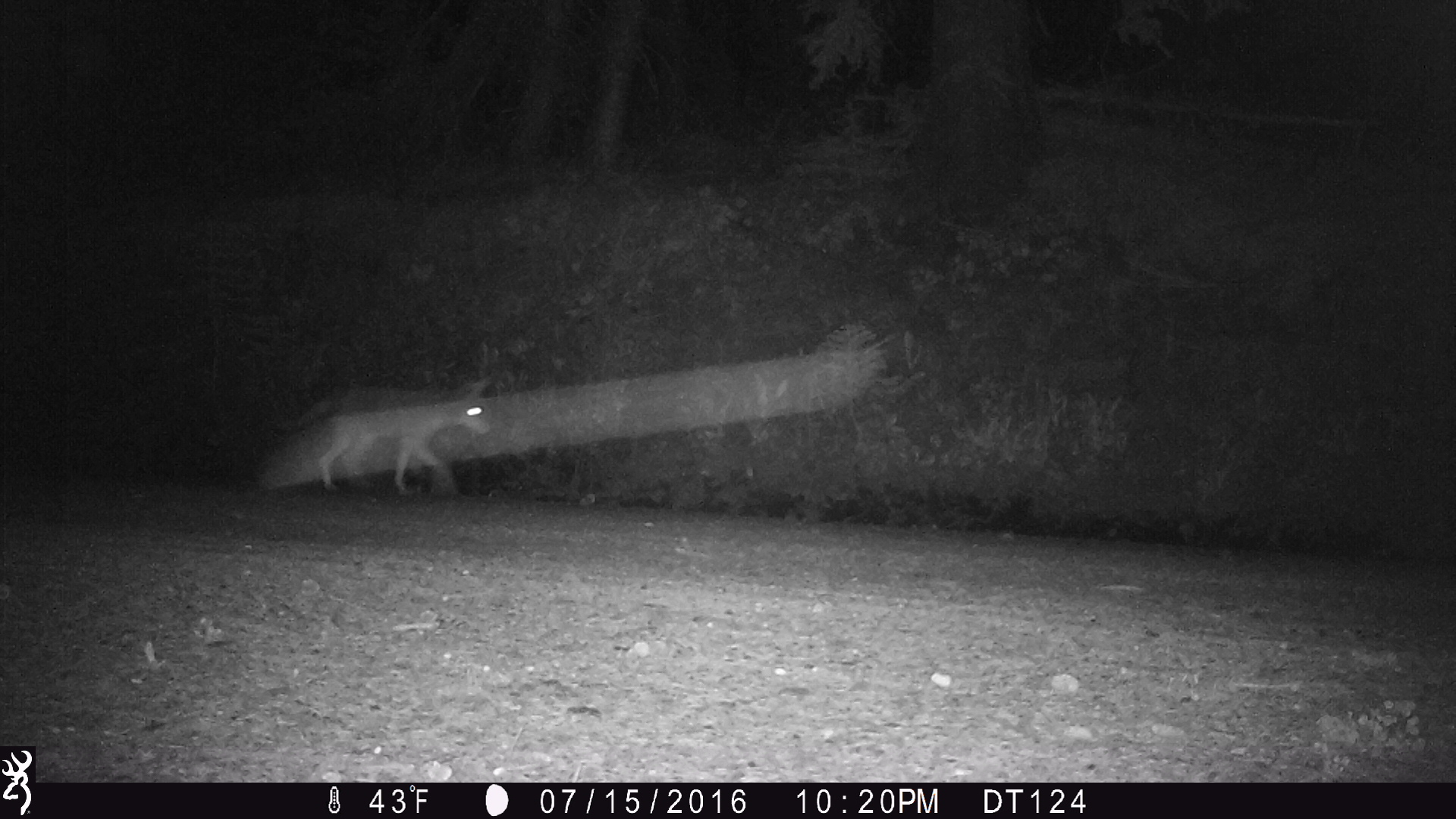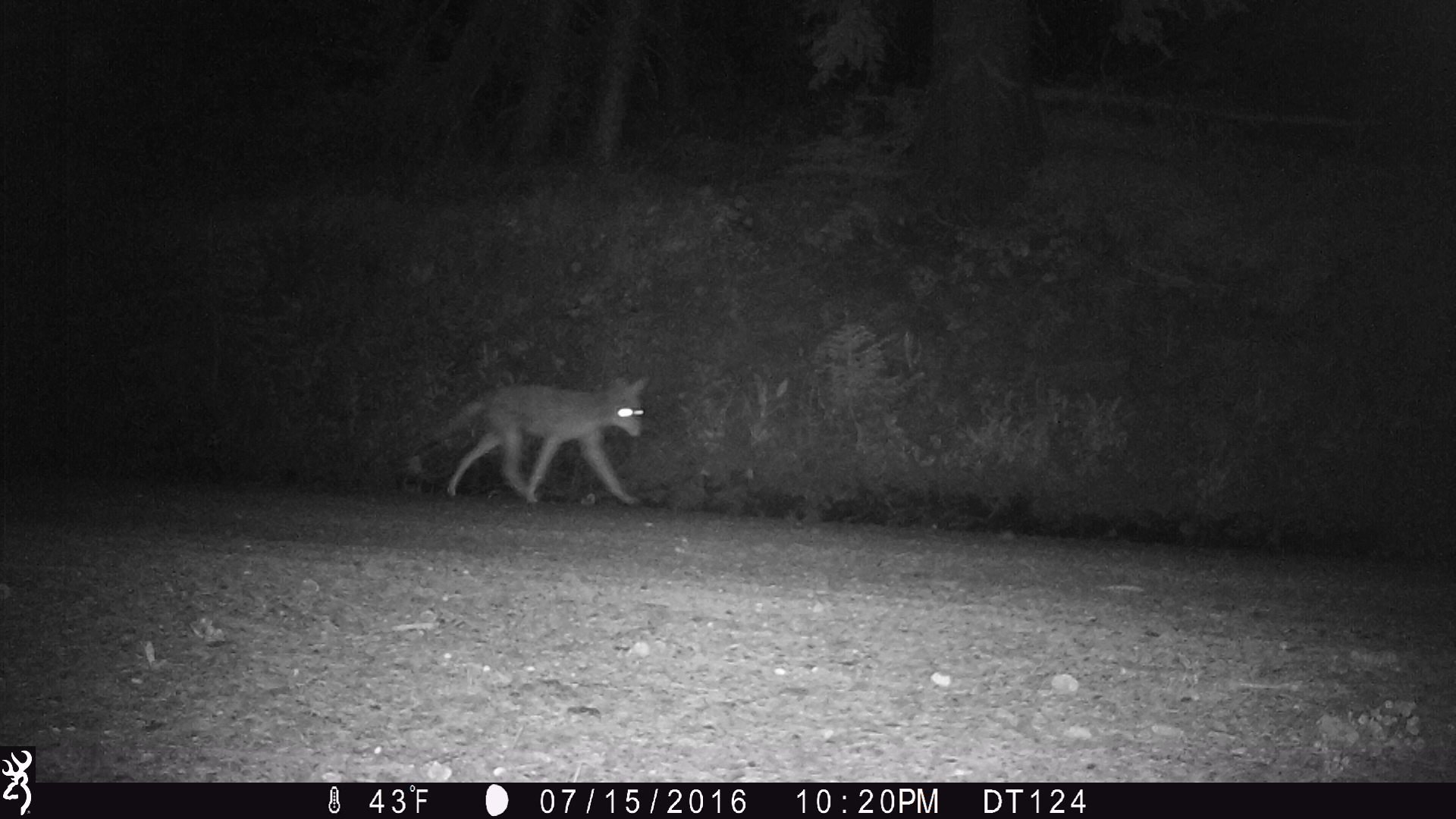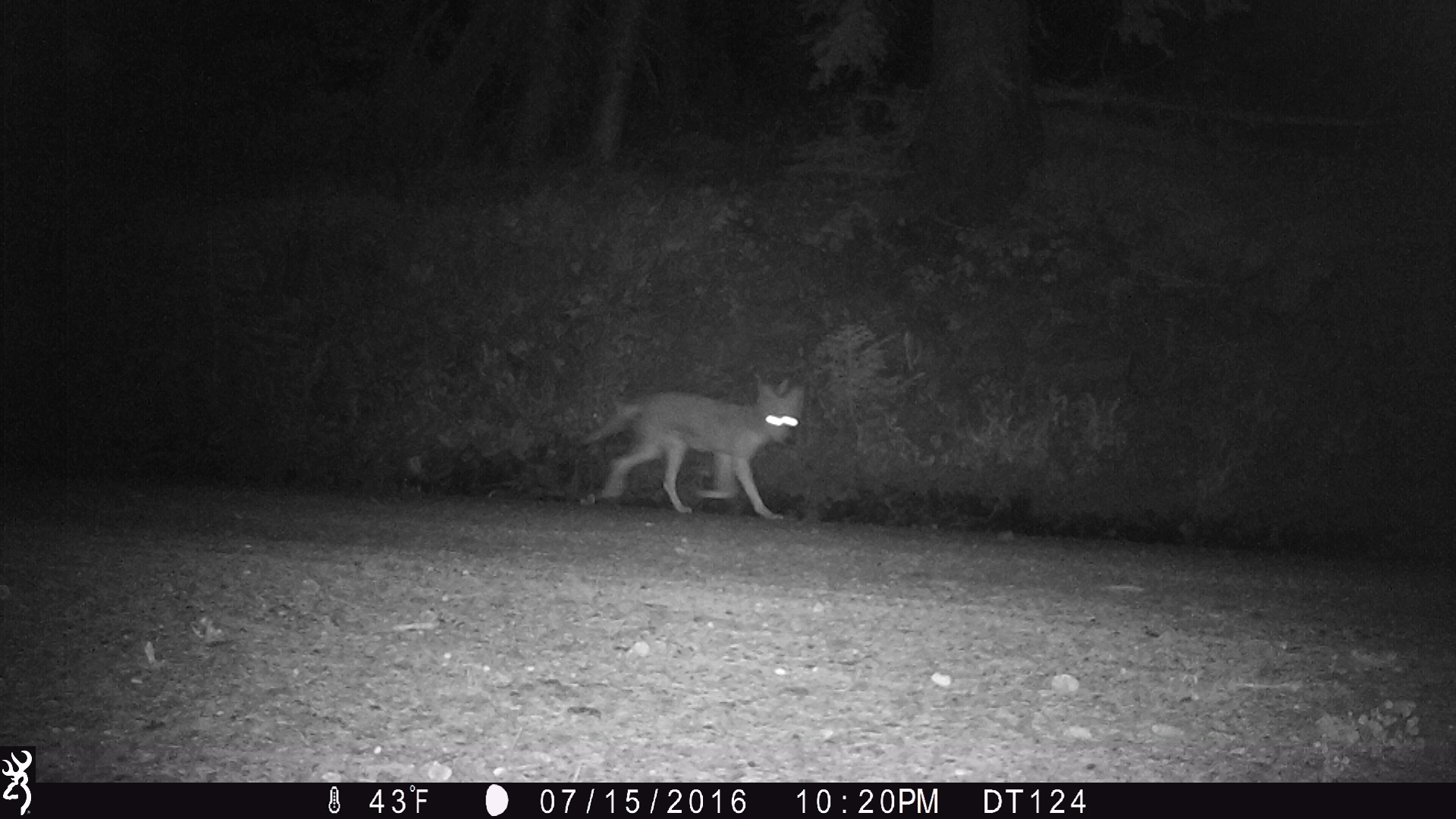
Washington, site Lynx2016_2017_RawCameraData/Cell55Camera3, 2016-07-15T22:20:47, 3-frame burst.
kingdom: Animalia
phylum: Chordata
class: Mammalia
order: Carnivora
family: Canidae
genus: Canis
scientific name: Canis latrans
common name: coyote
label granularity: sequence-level